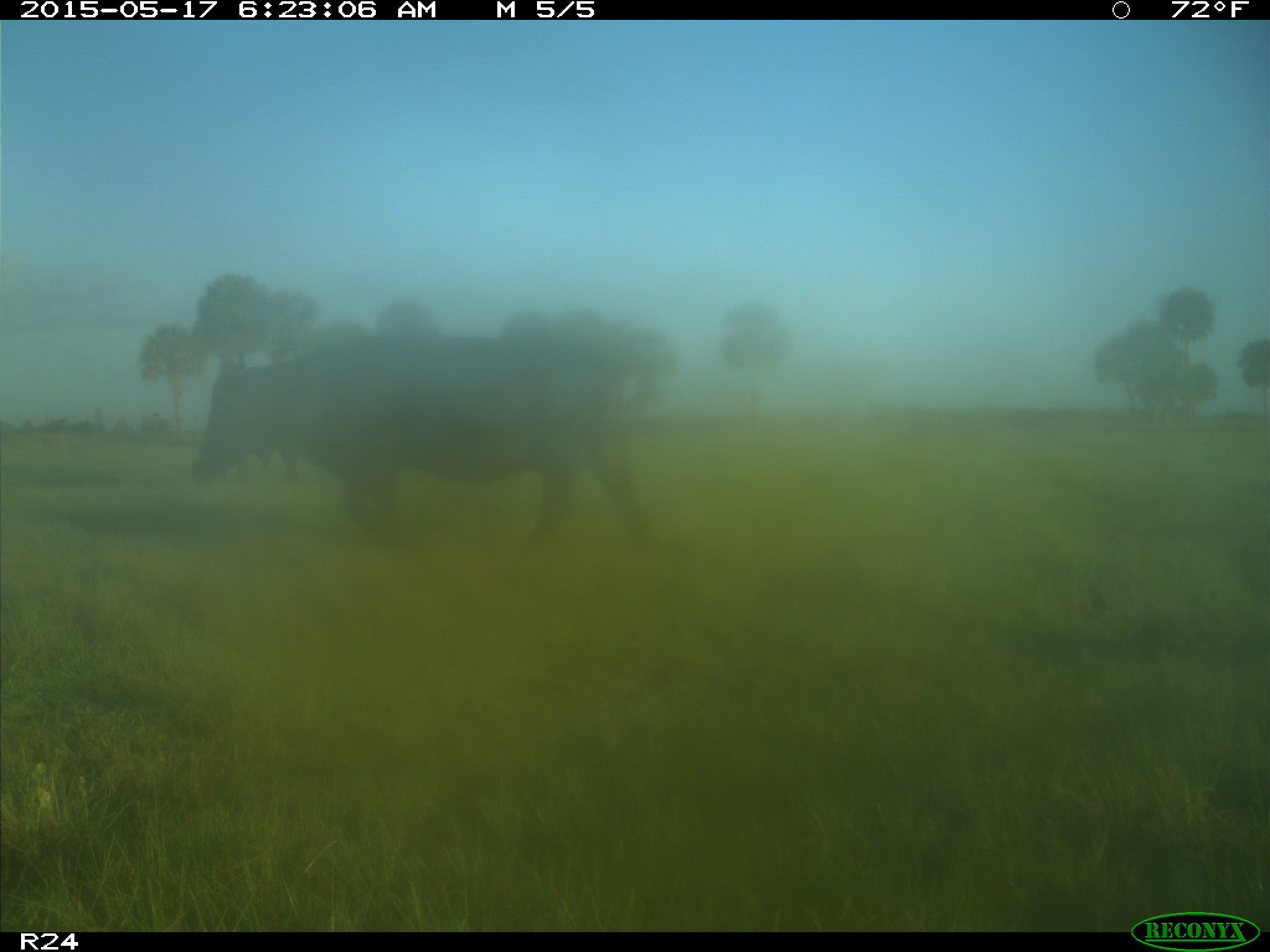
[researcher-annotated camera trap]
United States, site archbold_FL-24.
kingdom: Animalia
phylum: Chordata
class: Mammalia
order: Artiodactyla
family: Bovidae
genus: Bos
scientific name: Bos taurus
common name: domestic cow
Bos taurus (domestic cow).